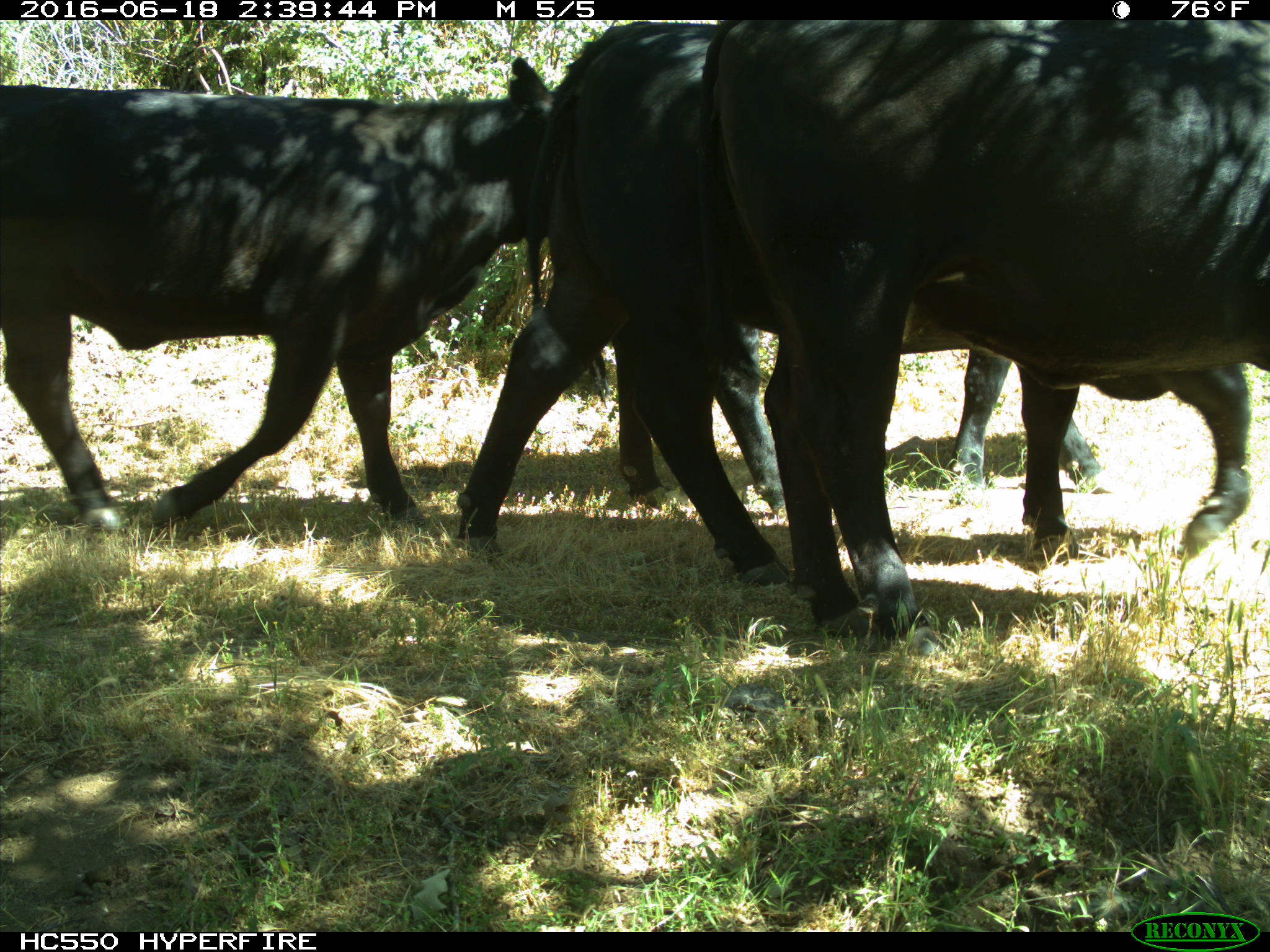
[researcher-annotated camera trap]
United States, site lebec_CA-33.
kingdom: Animalia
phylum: Chordata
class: Mammalia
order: Artiodactyla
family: Bovidae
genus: Bos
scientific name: Bos taurus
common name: domestic cow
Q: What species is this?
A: Bos taurus (domestic cow).